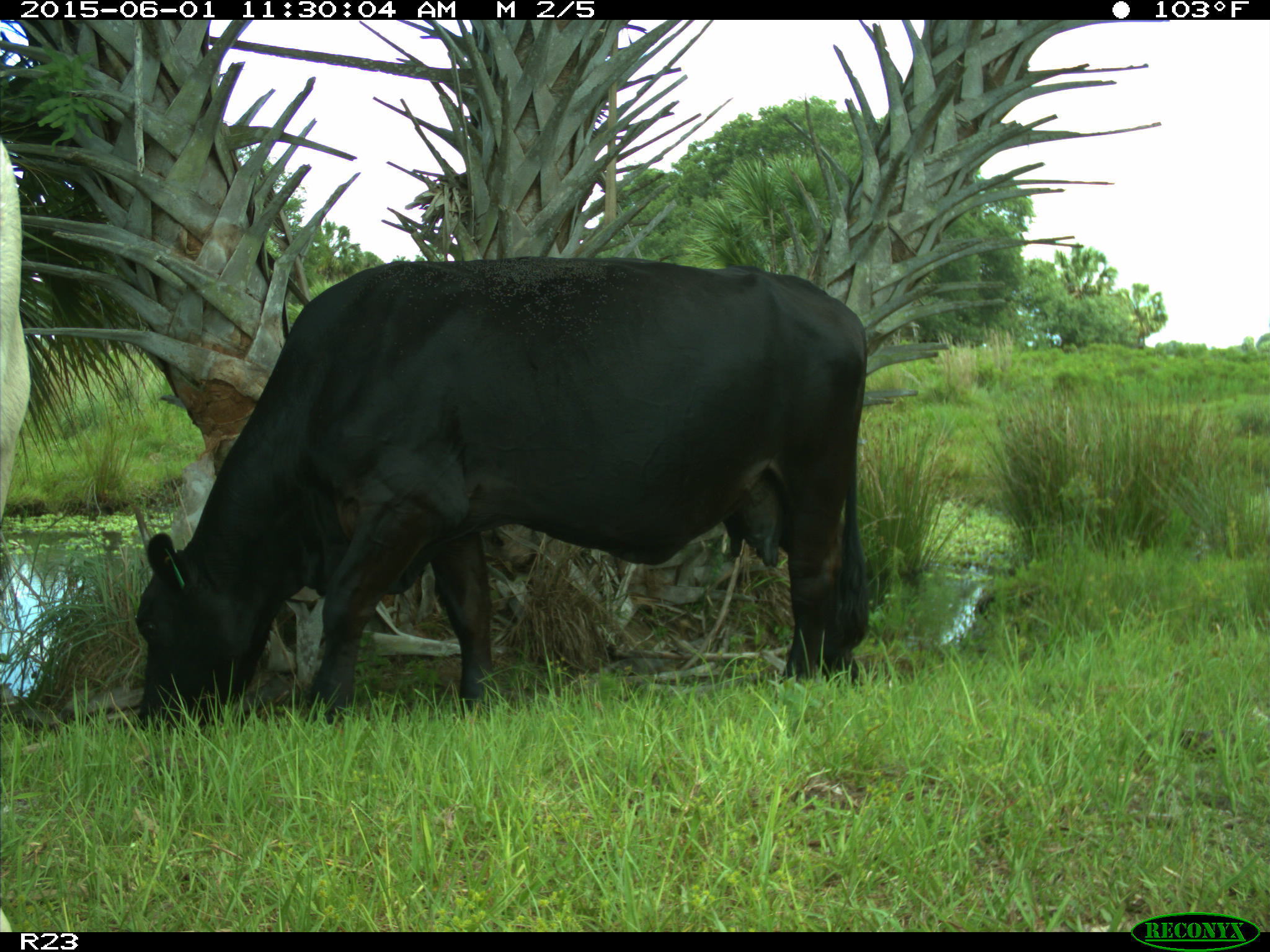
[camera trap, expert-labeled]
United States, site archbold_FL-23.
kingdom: Animalia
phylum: Chordata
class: Mammalia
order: Artiodactyla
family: Bovidae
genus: Bos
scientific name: Bos taurus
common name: domestic cow